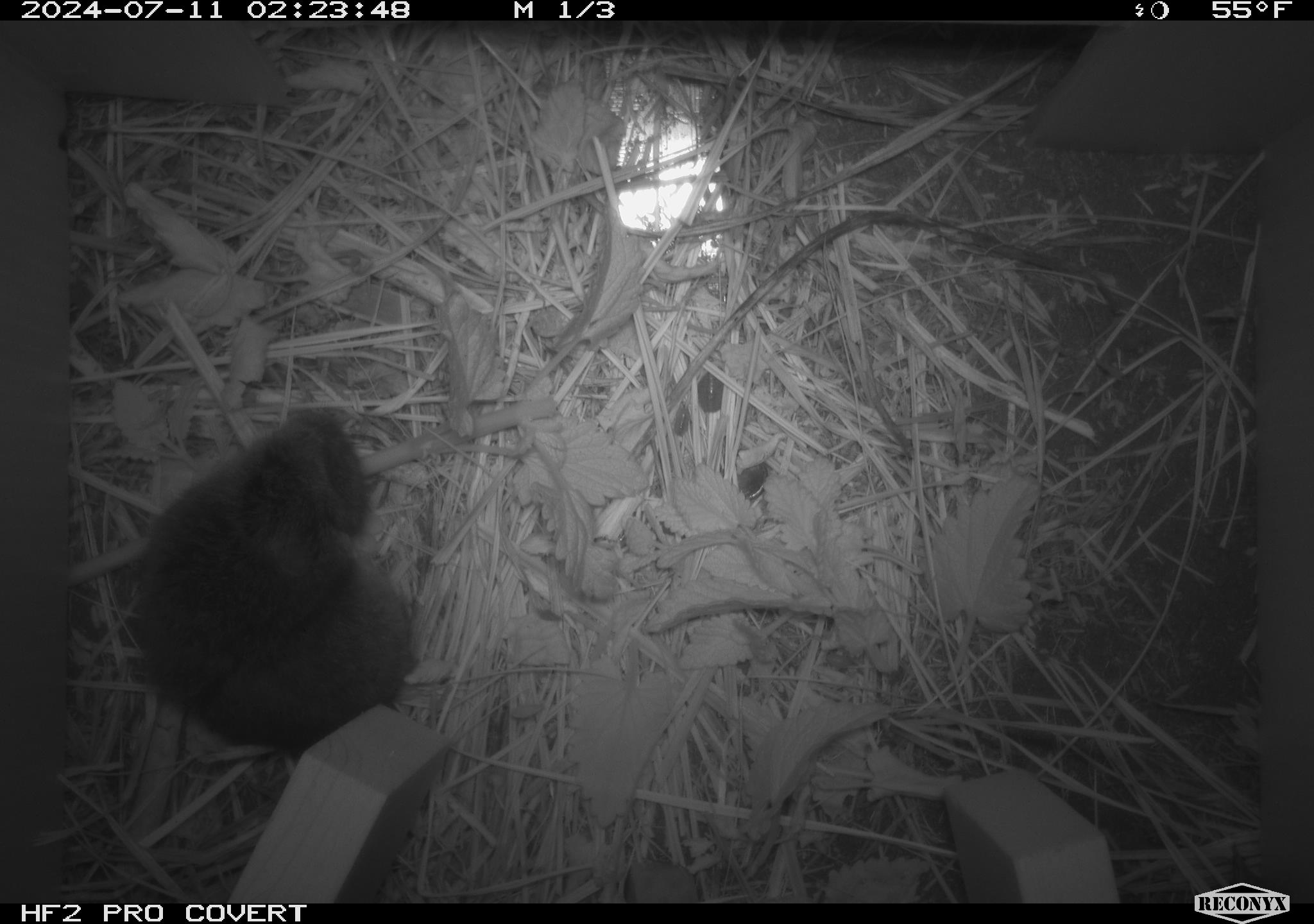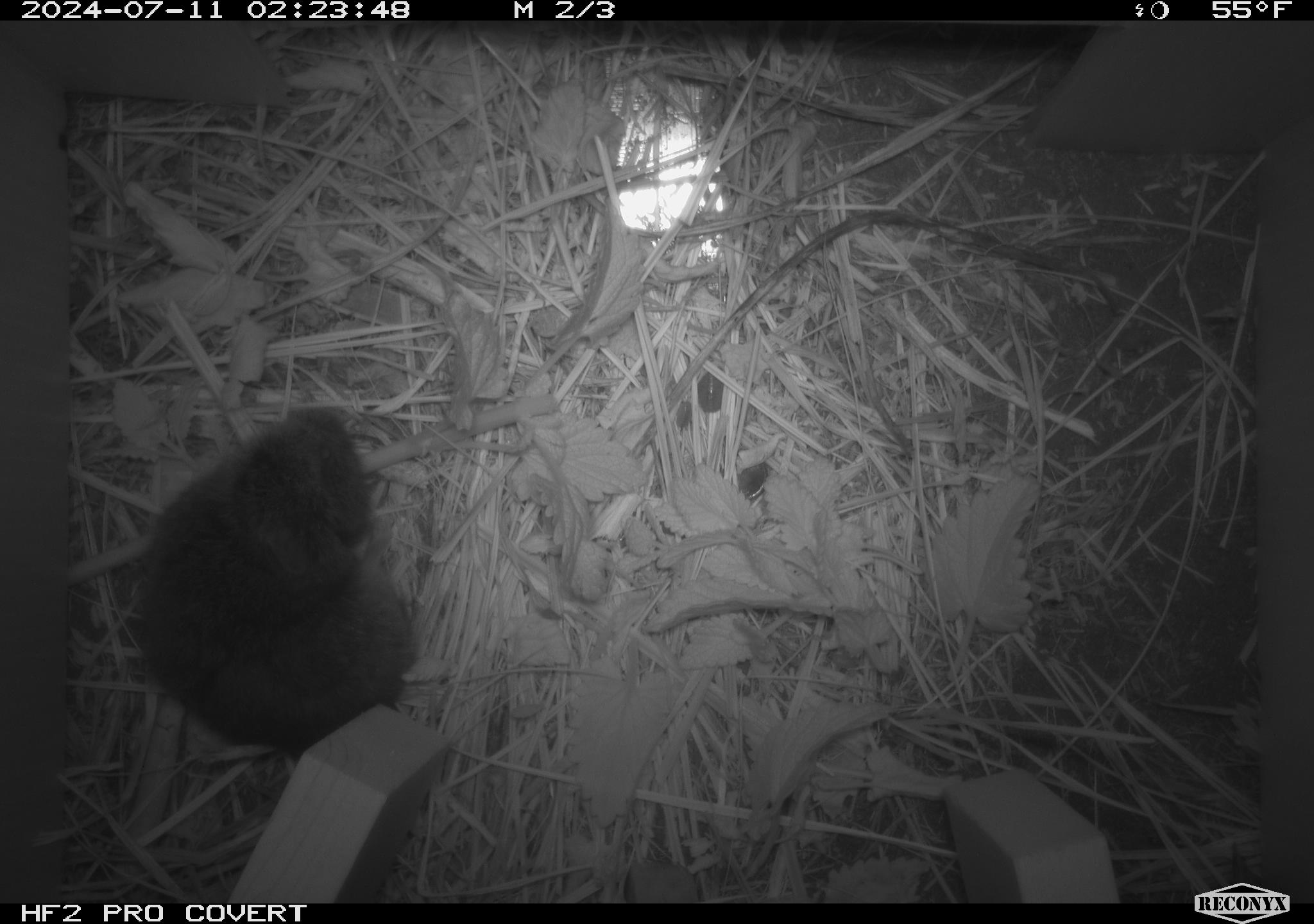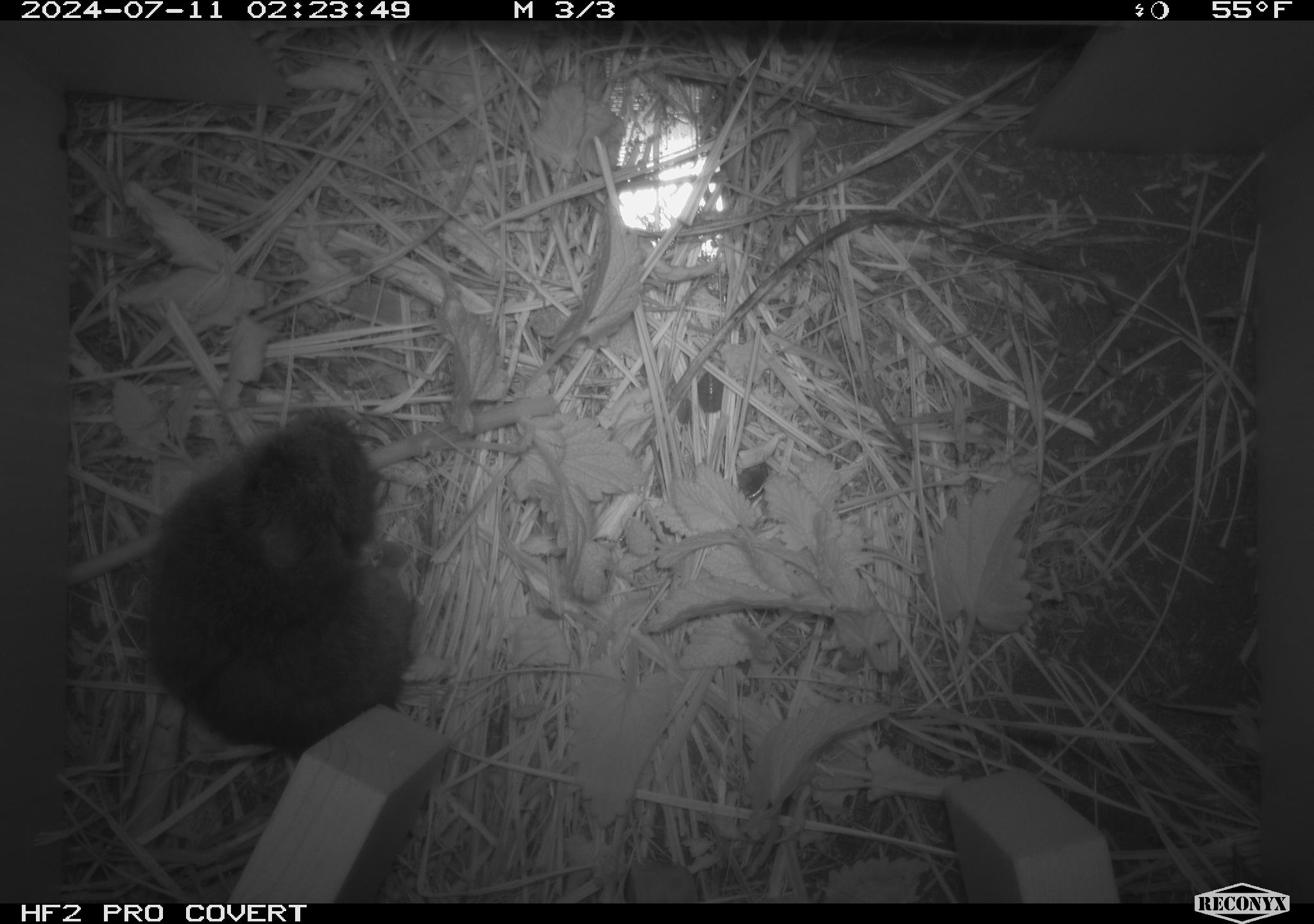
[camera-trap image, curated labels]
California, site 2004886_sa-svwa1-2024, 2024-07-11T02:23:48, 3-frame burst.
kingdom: Animalia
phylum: Chordata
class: Mammalia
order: Rodentia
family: Cricetidae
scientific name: Arvicolinae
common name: voles, lemmings, and muskrats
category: arvicolinae subfamily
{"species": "arvicolinae subfamily (voles, lemmings, and muskrats) (Arvicolinae)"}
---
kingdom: Animalia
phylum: Arthropoda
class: Malacostraca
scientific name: Malacostraca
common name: amphipods, crabs, isopods, krill, lobsters and shrimps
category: malacostracan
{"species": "malacostracan (amphipods, crabs, isopods, krill, lobsters and shrimps) (Malacostraca)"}